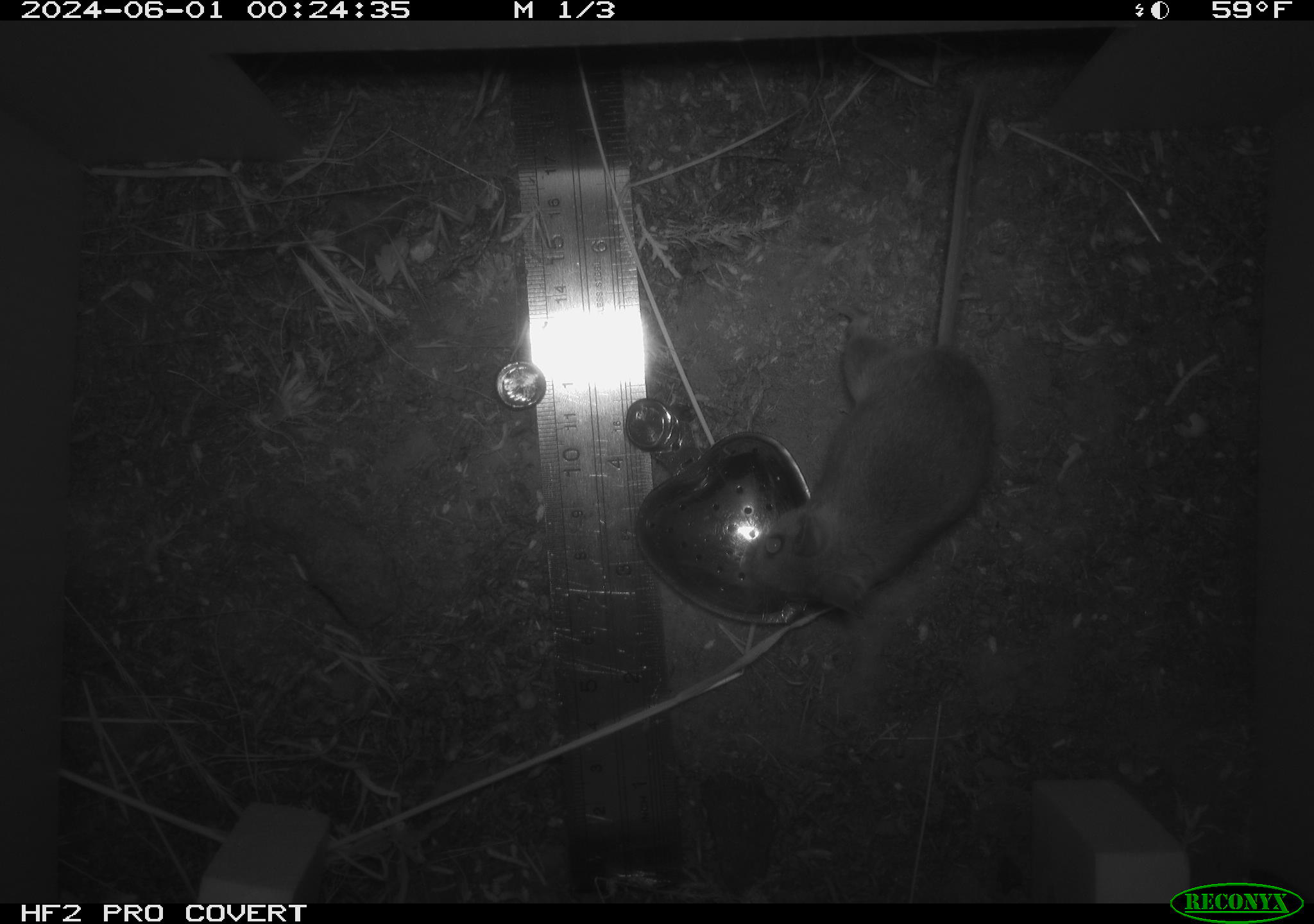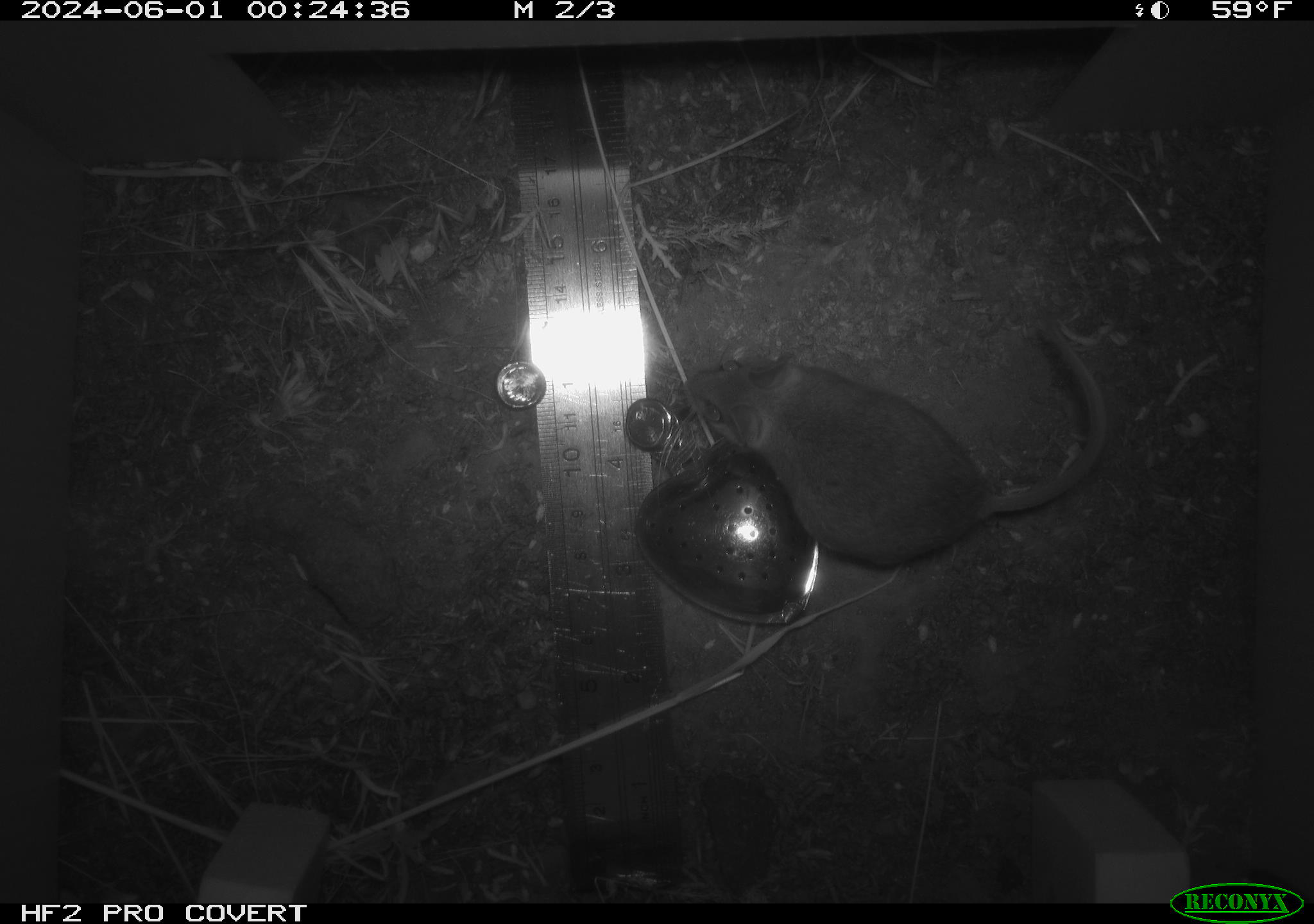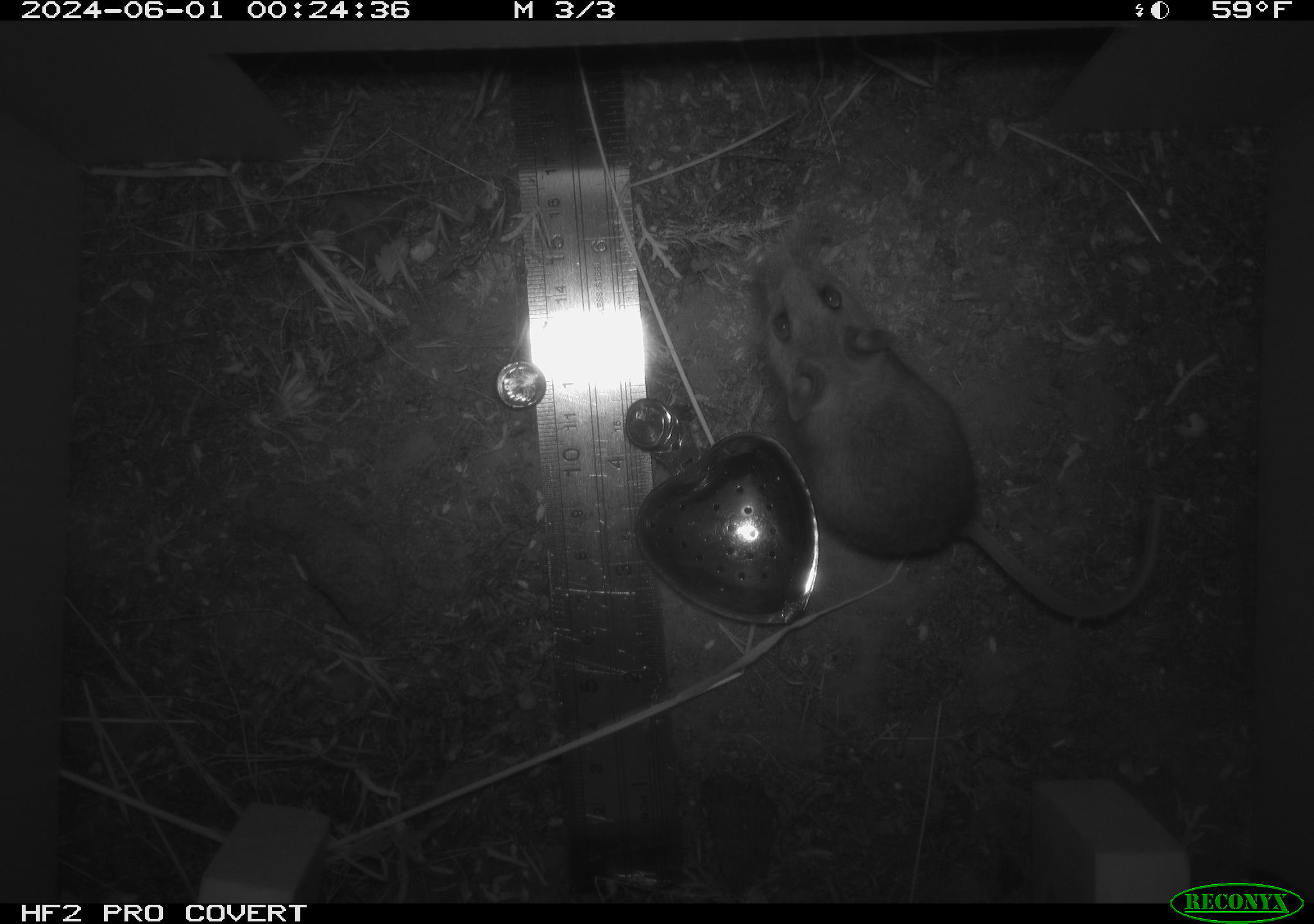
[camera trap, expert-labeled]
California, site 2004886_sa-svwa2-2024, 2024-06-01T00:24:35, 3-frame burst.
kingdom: Animalia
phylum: Chordata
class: Mammalia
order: Rodentia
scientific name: Rodentia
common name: mouse species